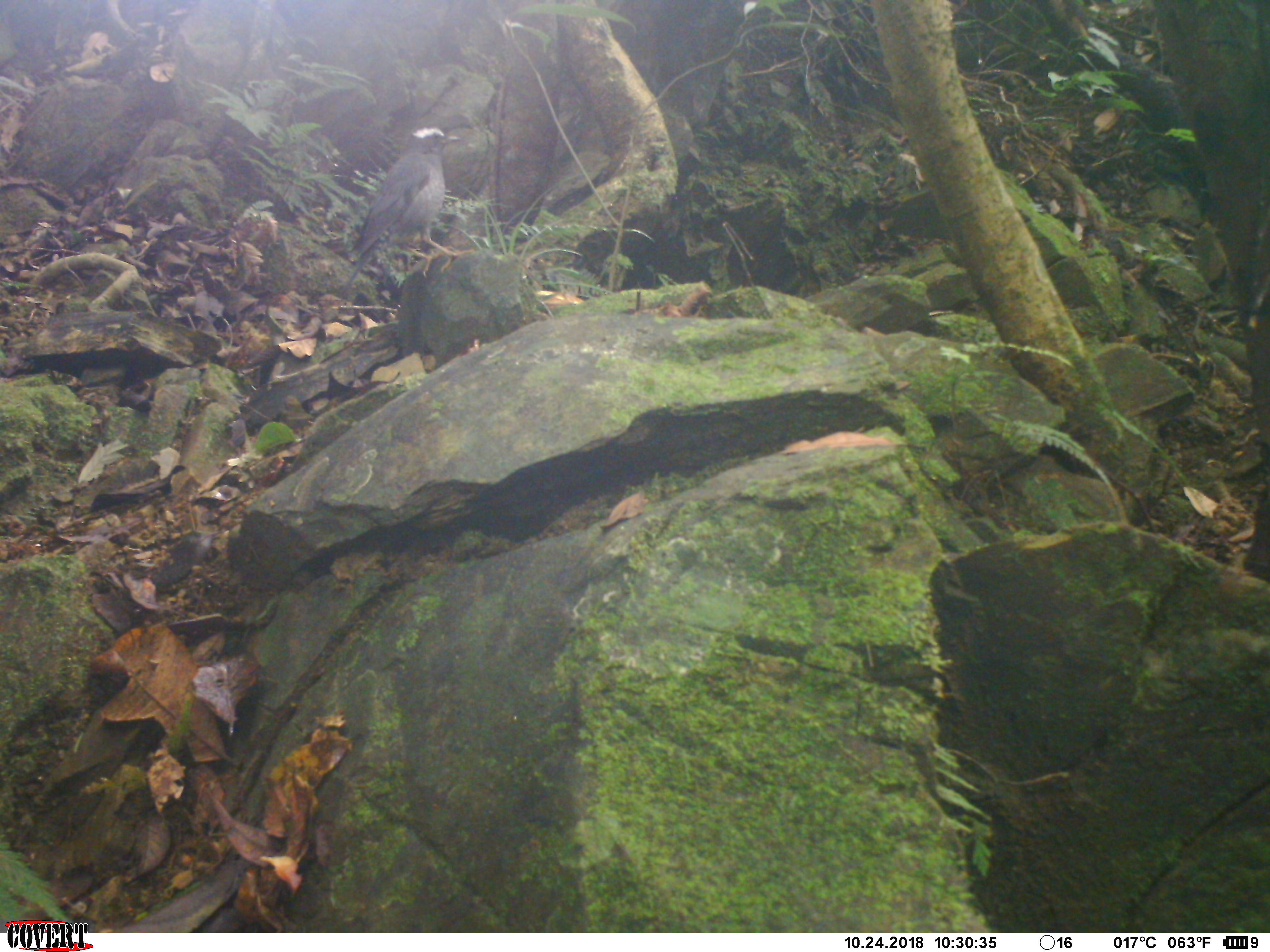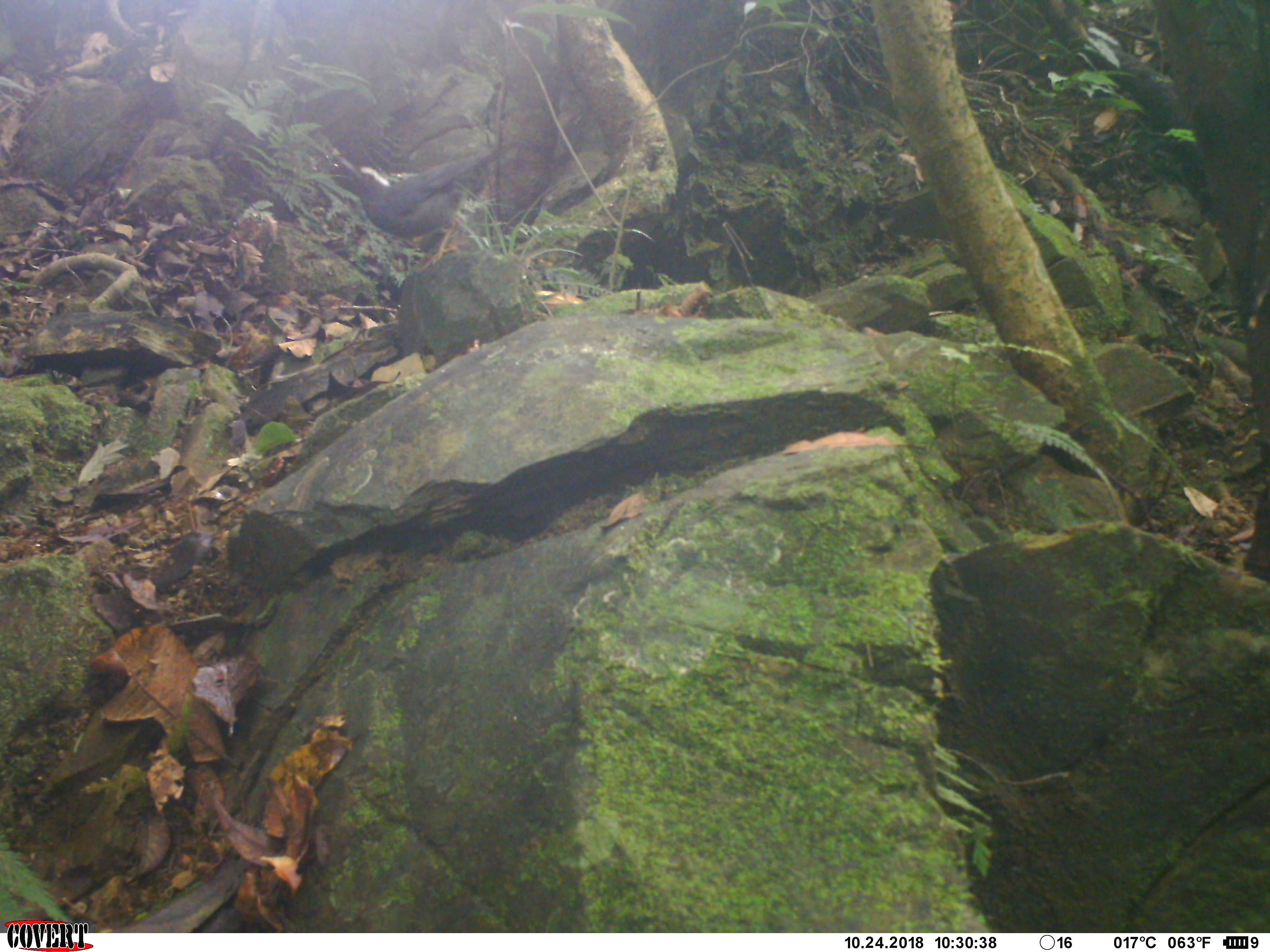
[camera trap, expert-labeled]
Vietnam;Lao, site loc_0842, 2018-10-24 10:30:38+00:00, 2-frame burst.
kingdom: Animalia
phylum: Chordata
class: Aves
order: Passeriformes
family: Turdidae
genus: Geokichla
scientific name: Geokichla sibirica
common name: siberian thrush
Siberian thrush (Geokichla sibirica). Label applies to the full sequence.